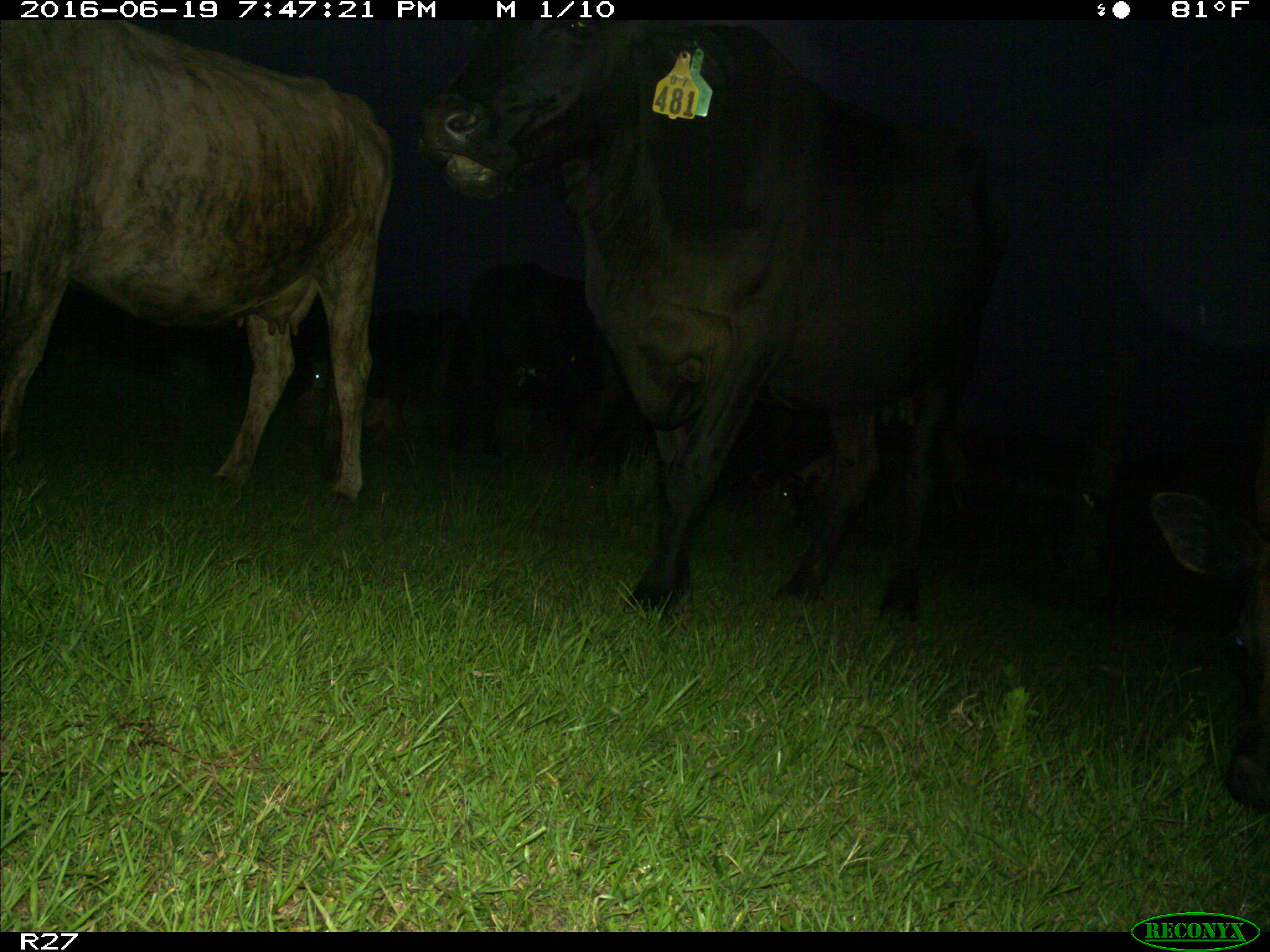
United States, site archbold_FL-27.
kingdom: Animalia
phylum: Chordata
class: Mammalia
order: Artiodactyla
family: Bovidae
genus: Bos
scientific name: Bos taurus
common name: domestic cow